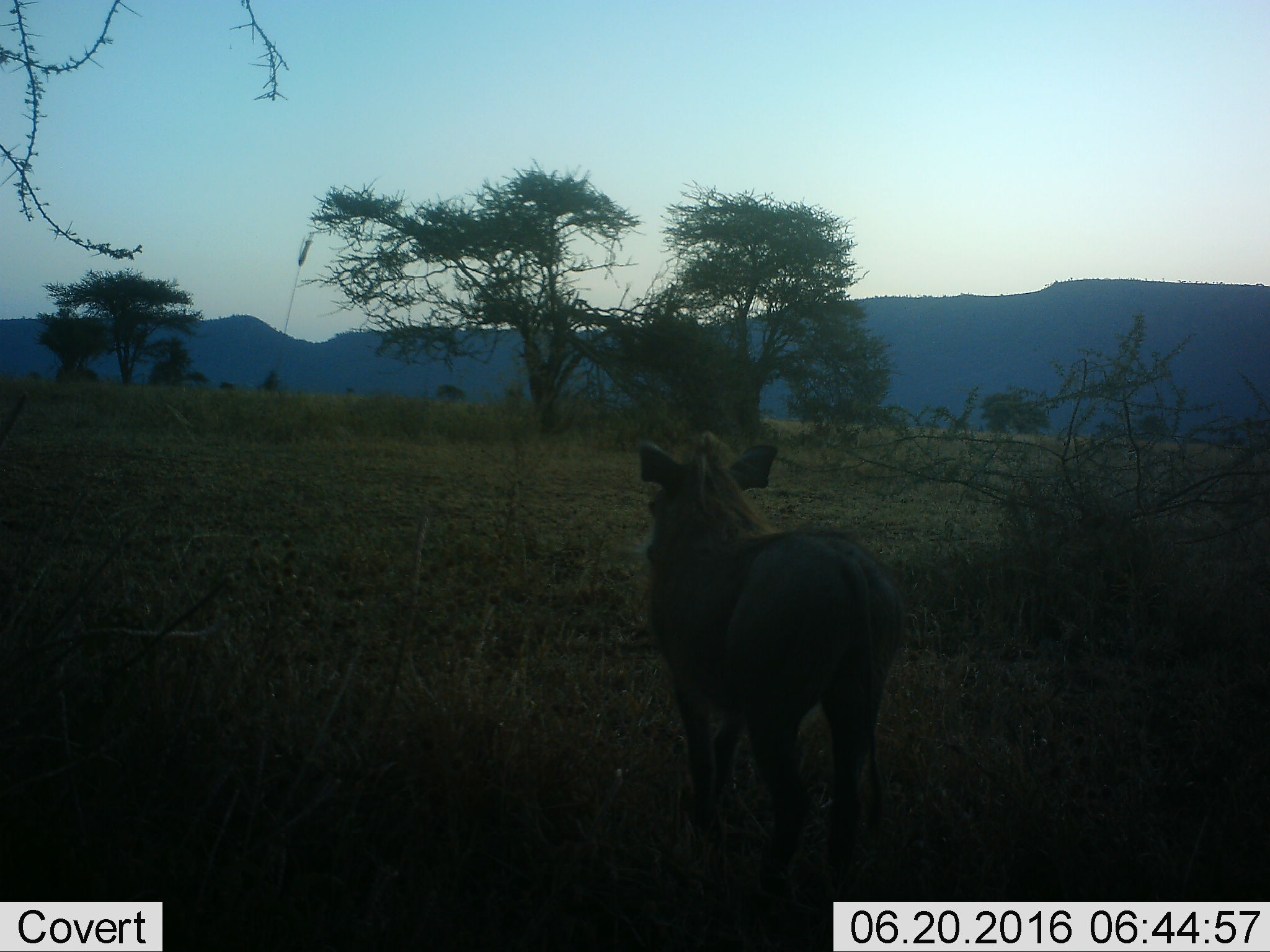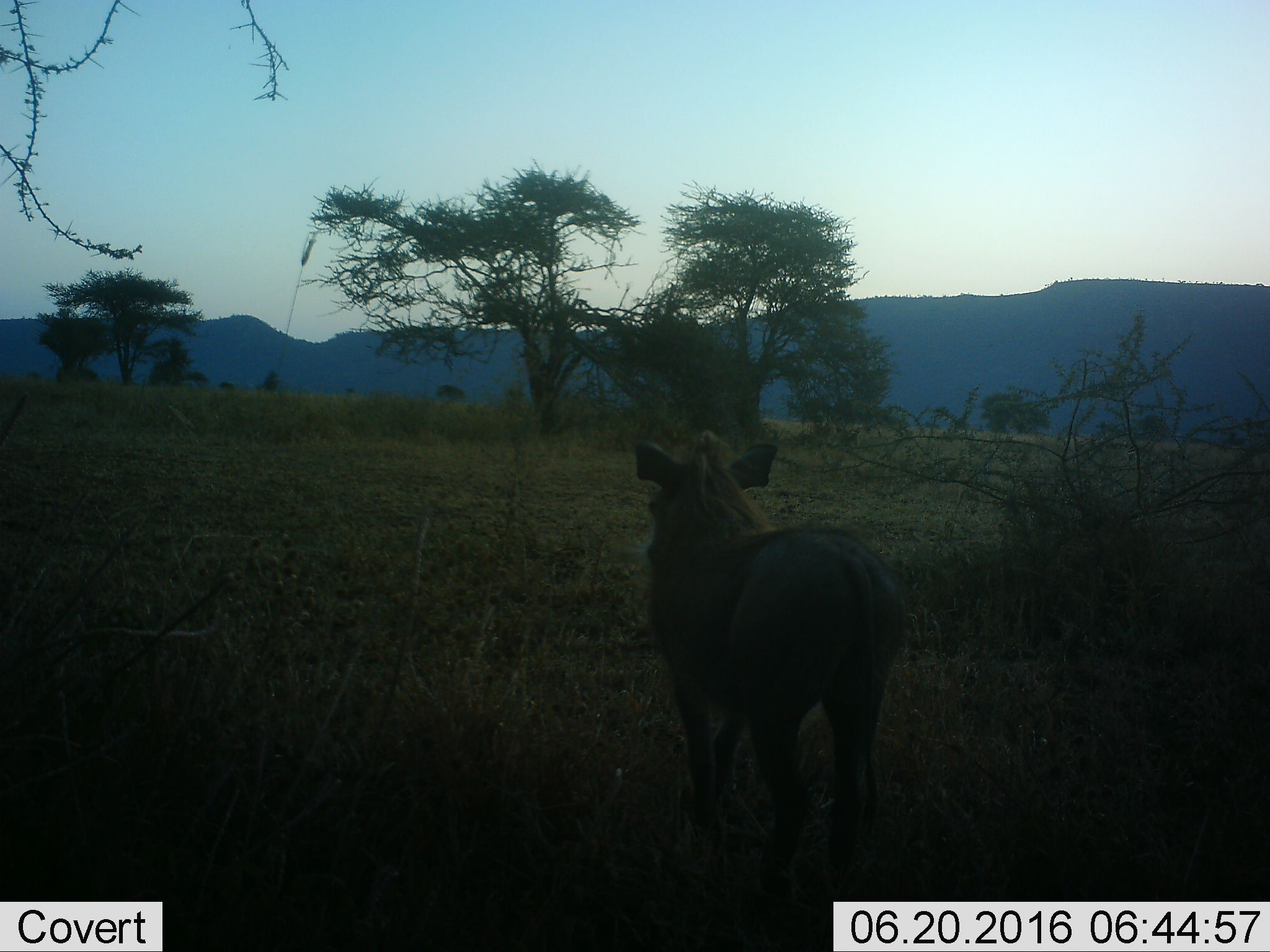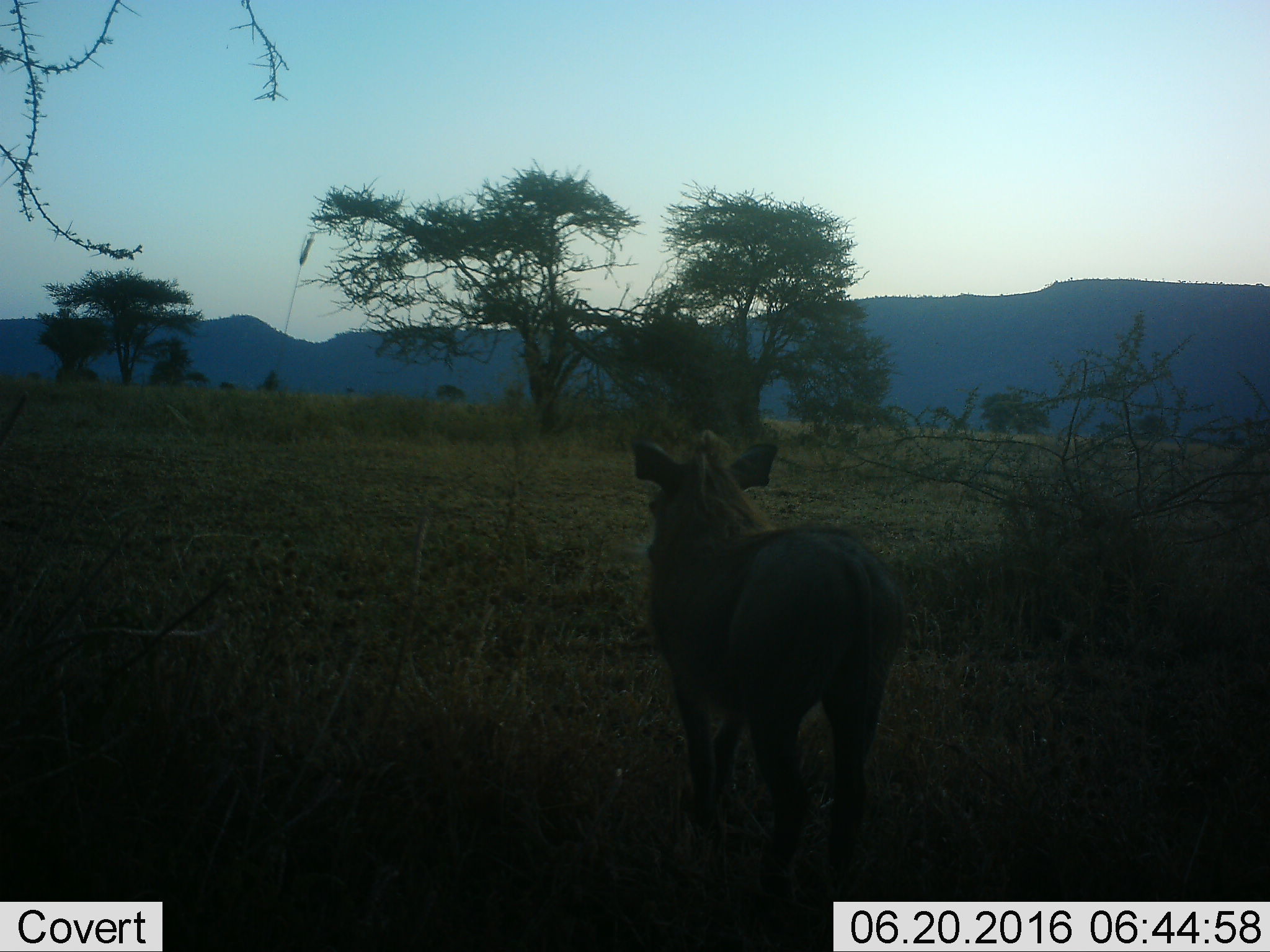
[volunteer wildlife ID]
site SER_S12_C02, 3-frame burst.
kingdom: Animalia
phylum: Chordata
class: Mammalia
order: Artiodactyla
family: Suidae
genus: Phacochoerus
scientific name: Phacochoerus africanus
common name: warthog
Warthog (Phacochoerus africanus), count 1. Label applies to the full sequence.